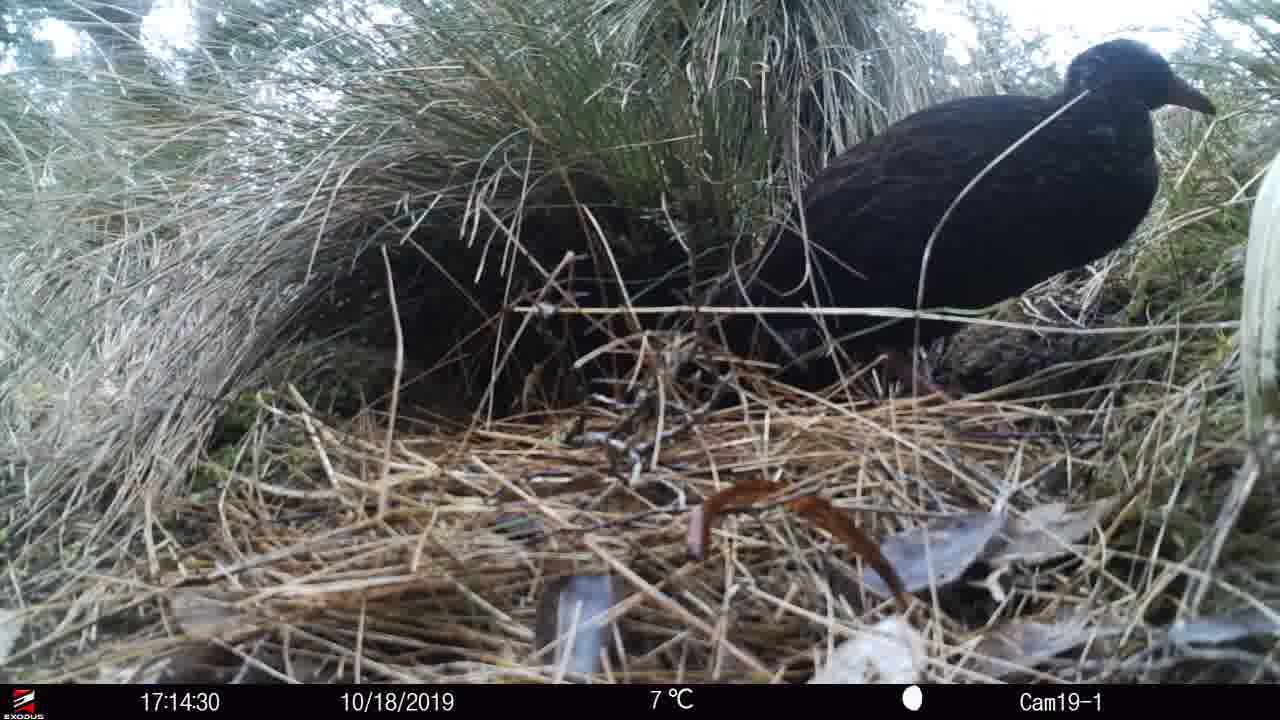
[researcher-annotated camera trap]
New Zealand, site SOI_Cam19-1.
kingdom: Animalia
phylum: Chordata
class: Aves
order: Gruiformes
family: Rallidae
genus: Gallirallus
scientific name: Gallirallus australis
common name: weka